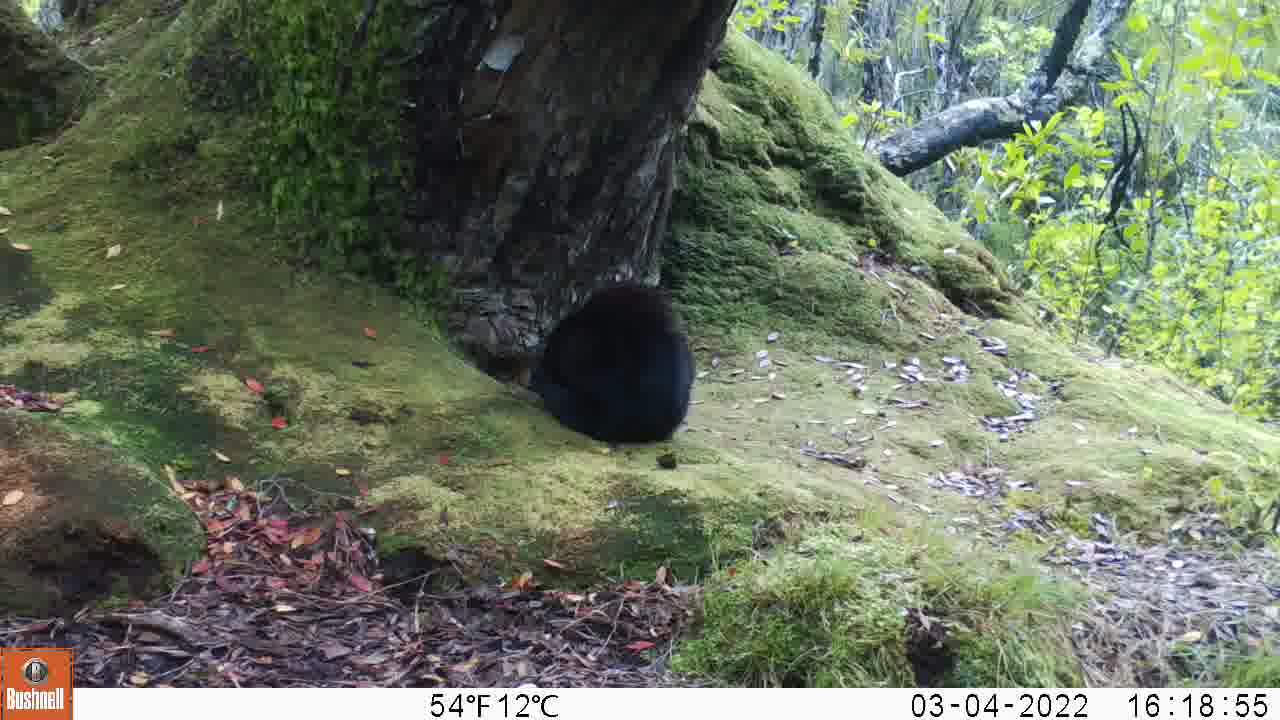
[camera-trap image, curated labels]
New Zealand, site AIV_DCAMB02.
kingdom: Animalia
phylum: Chordata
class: Mammalia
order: Carnivora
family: Felidae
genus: Felis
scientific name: Felis catus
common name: domestic cat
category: cat